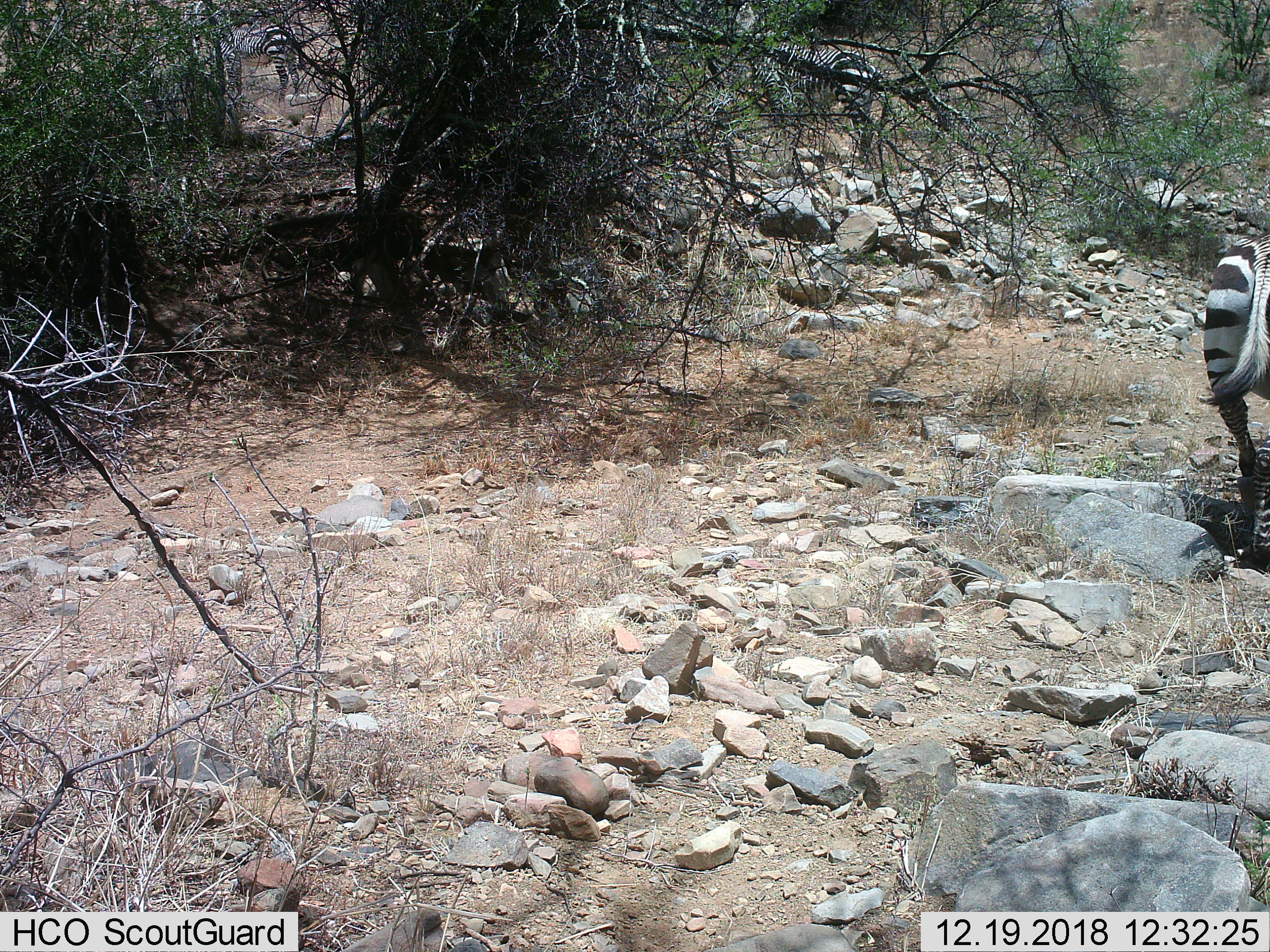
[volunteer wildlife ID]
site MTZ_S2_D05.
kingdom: Animalia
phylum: Chordata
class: Mammalia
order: Perissodactyla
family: Equidae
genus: Equus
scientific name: Equus zebra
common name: mountain zebra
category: zebramountain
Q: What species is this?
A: Zebramountain (mountain zebra) (Equus zebra).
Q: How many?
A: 3.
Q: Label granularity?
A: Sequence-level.